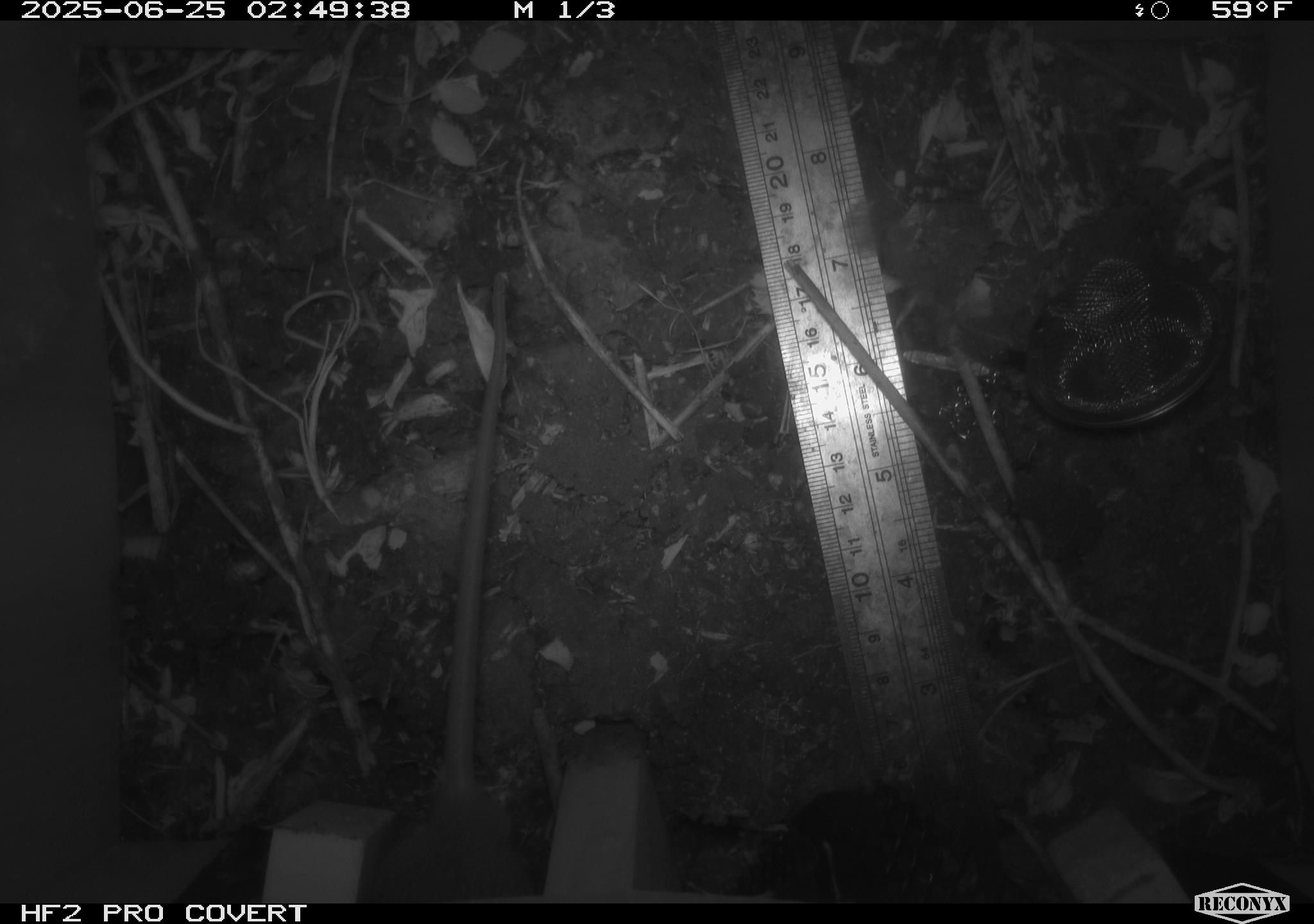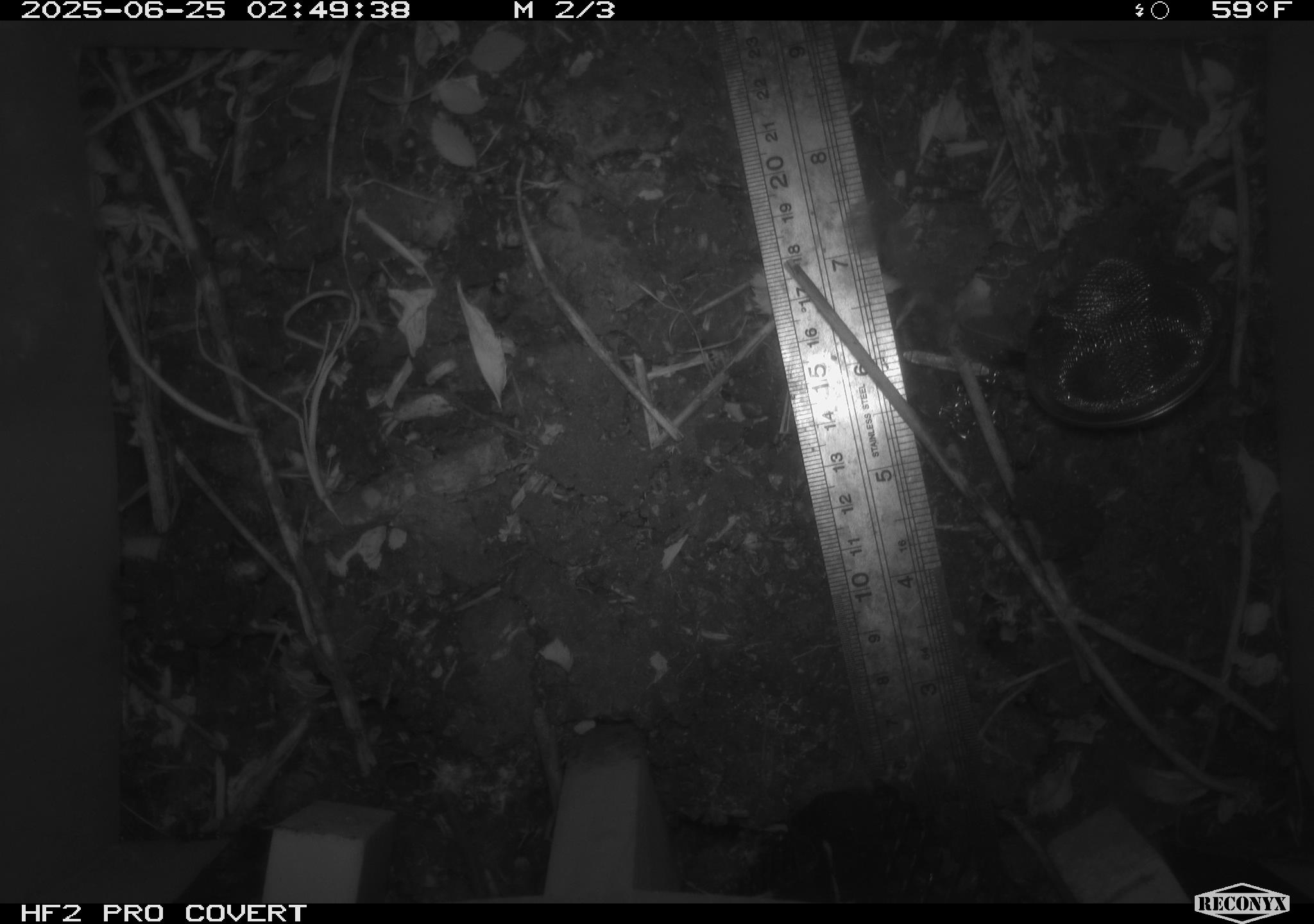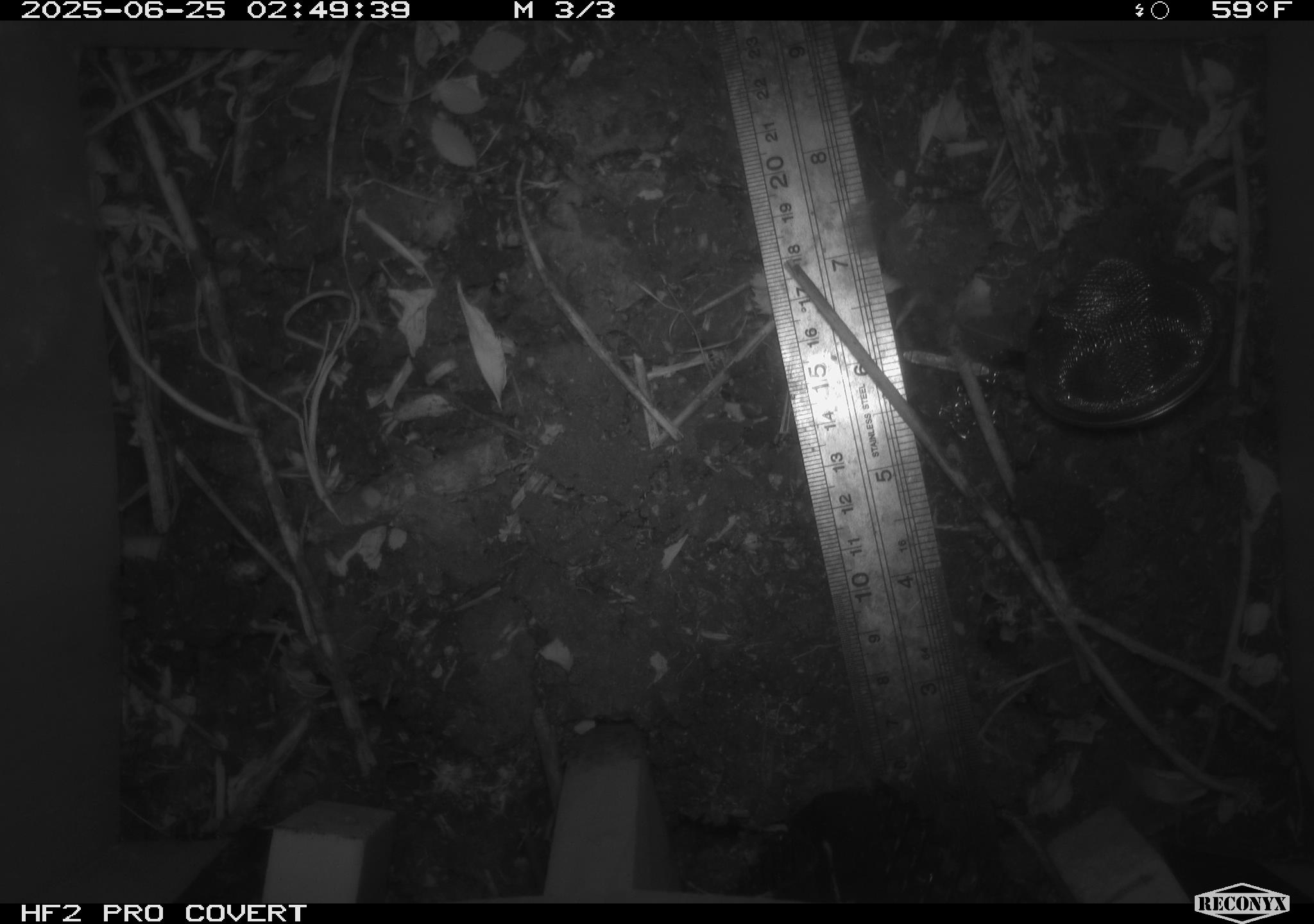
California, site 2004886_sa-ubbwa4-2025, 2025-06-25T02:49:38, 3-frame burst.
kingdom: Animalia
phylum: Chordata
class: Mammalia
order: Rodentia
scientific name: Rodentia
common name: rodent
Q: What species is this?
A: Rodent (Rodentia).